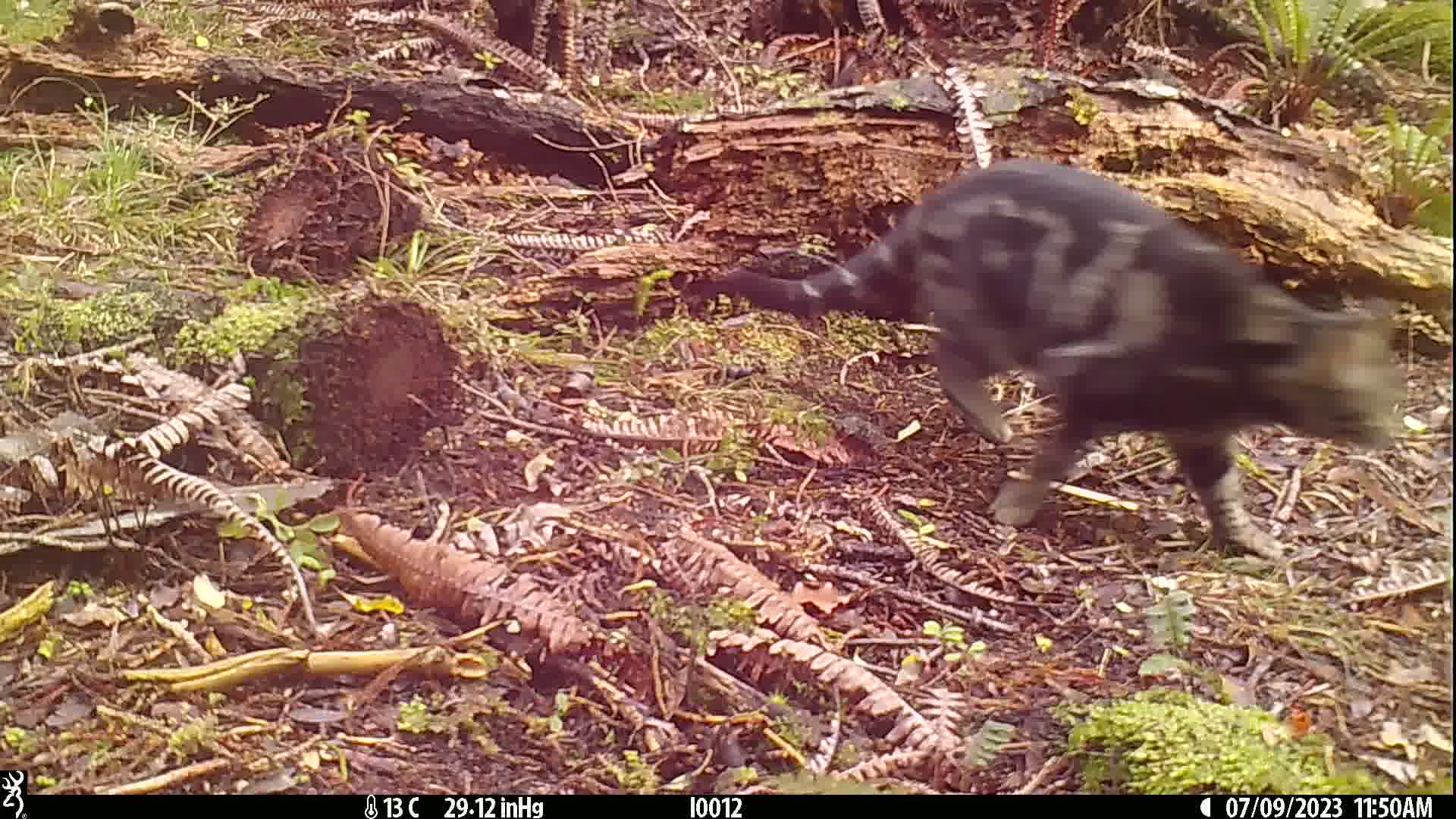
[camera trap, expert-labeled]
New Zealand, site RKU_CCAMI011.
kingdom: Animalia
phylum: Chordata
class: Mammalia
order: Carnivora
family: Felidae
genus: Felis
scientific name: Felis catus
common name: domestic cat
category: cat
Cat (domestic cat) (Felis catus).